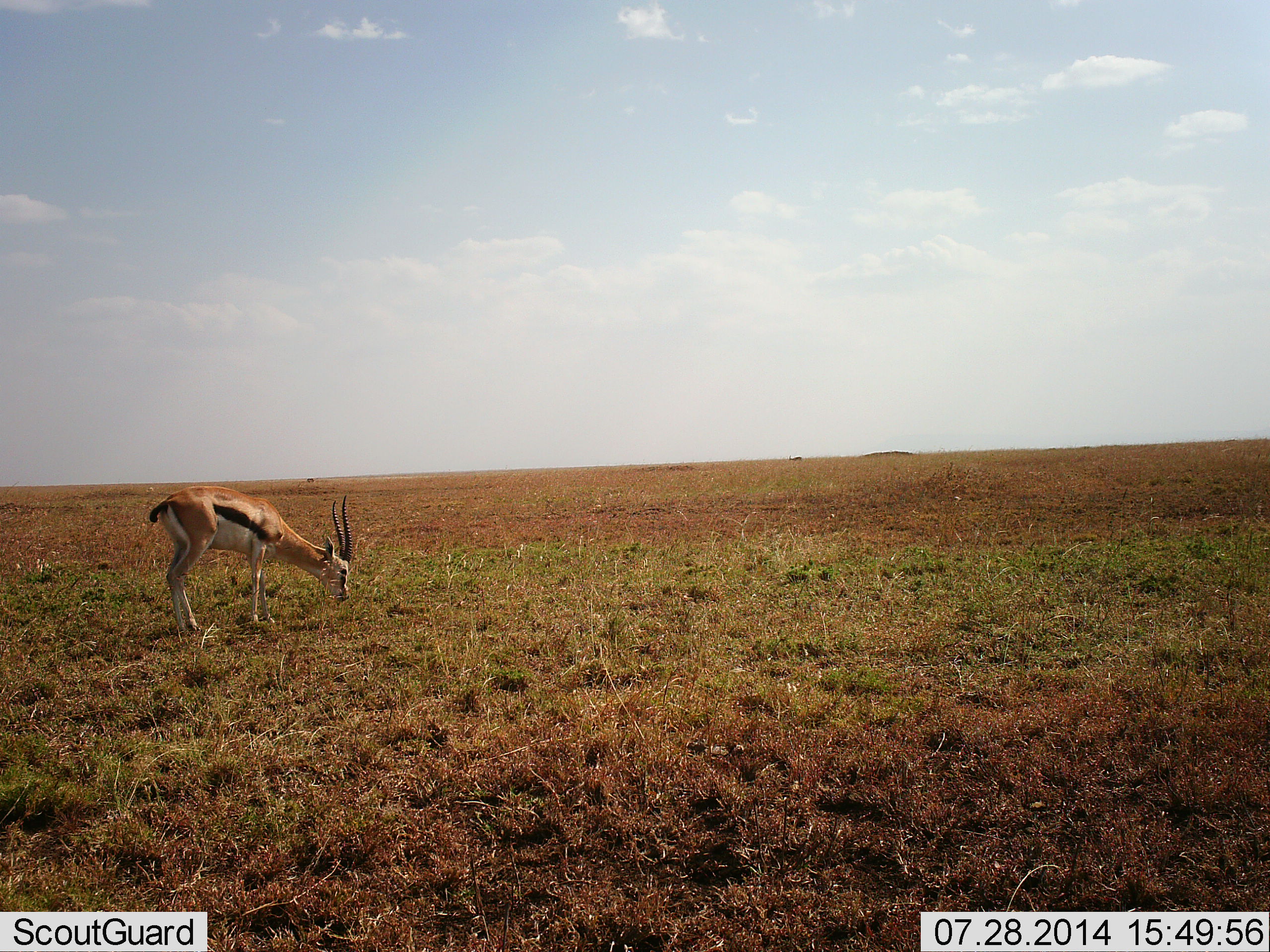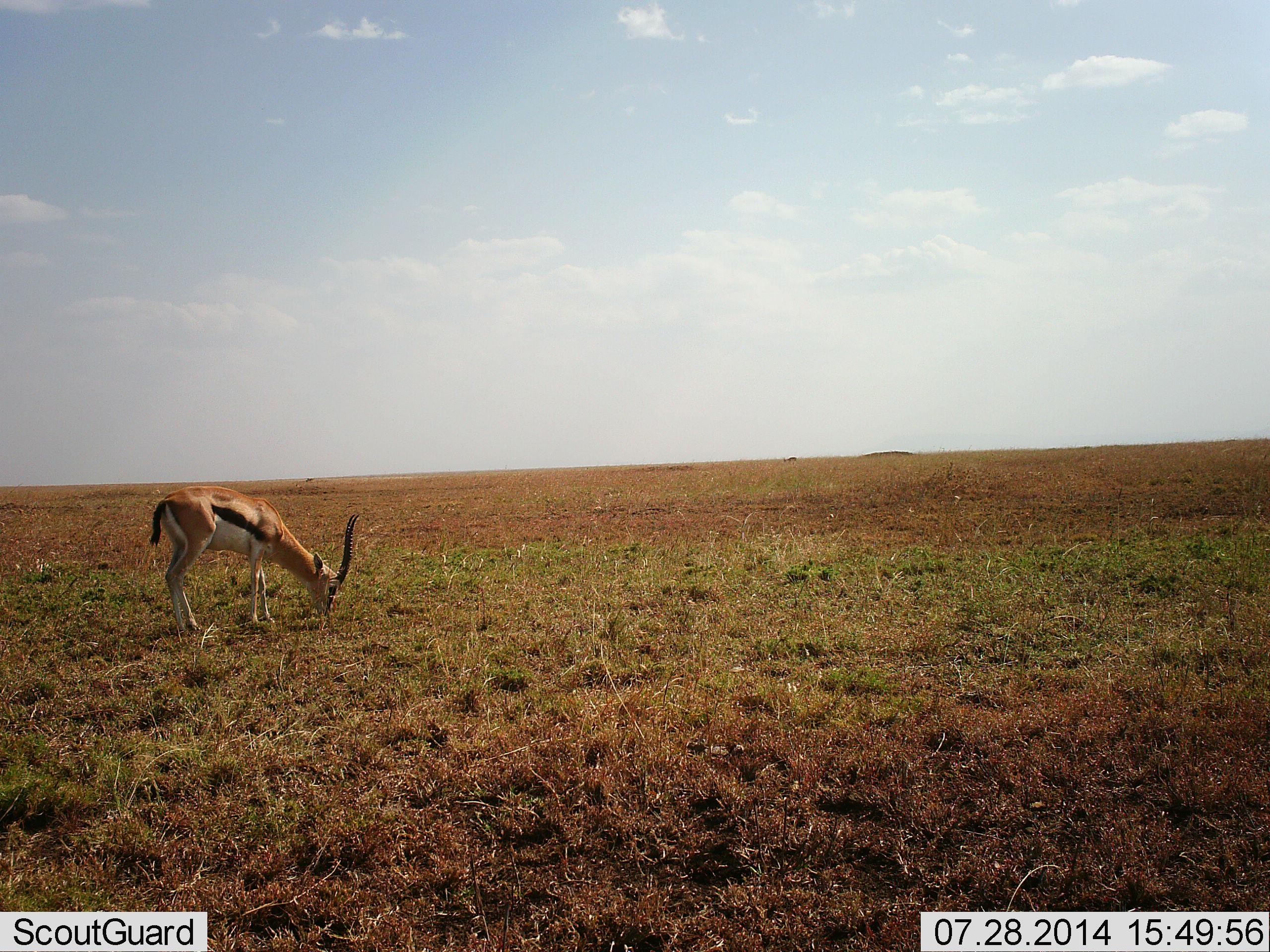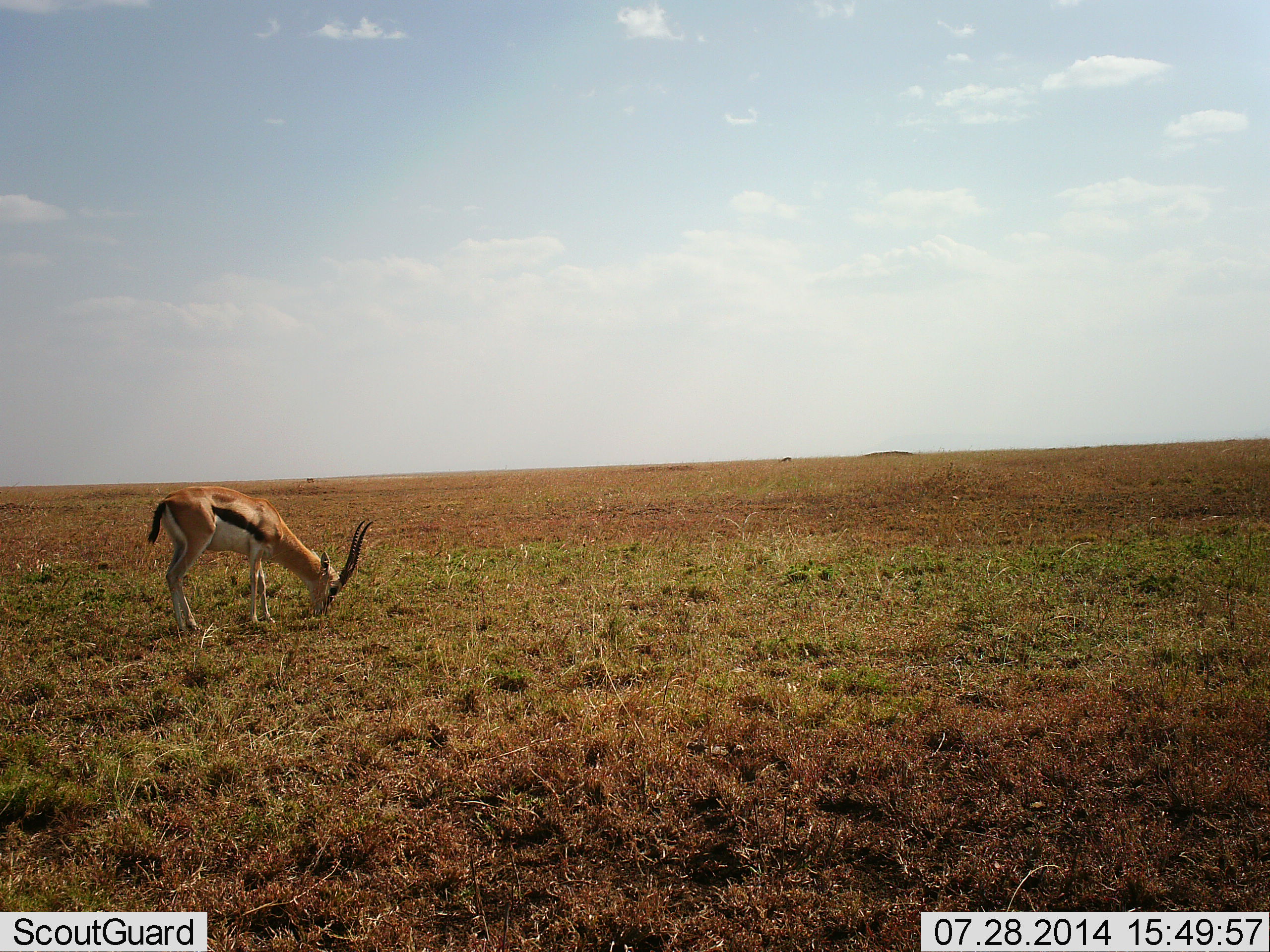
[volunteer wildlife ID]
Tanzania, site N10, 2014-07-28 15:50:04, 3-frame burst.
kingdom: Animalia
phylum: Chordata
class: Mammalia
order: Artiodactyla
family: Bovidae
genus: Eudorcas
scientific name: Eudorcas thomsonii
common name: thomson's gazelle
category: gazellethomsons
Gazellethomsons (thomson's gazelle) (Eudorcas thomsonii), count 1. Behavior (volunteer vote fractions): standing 45%, resting 0%, moving 0%, interacting 0%. Young present (vote fraction): 0%. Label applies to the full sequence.